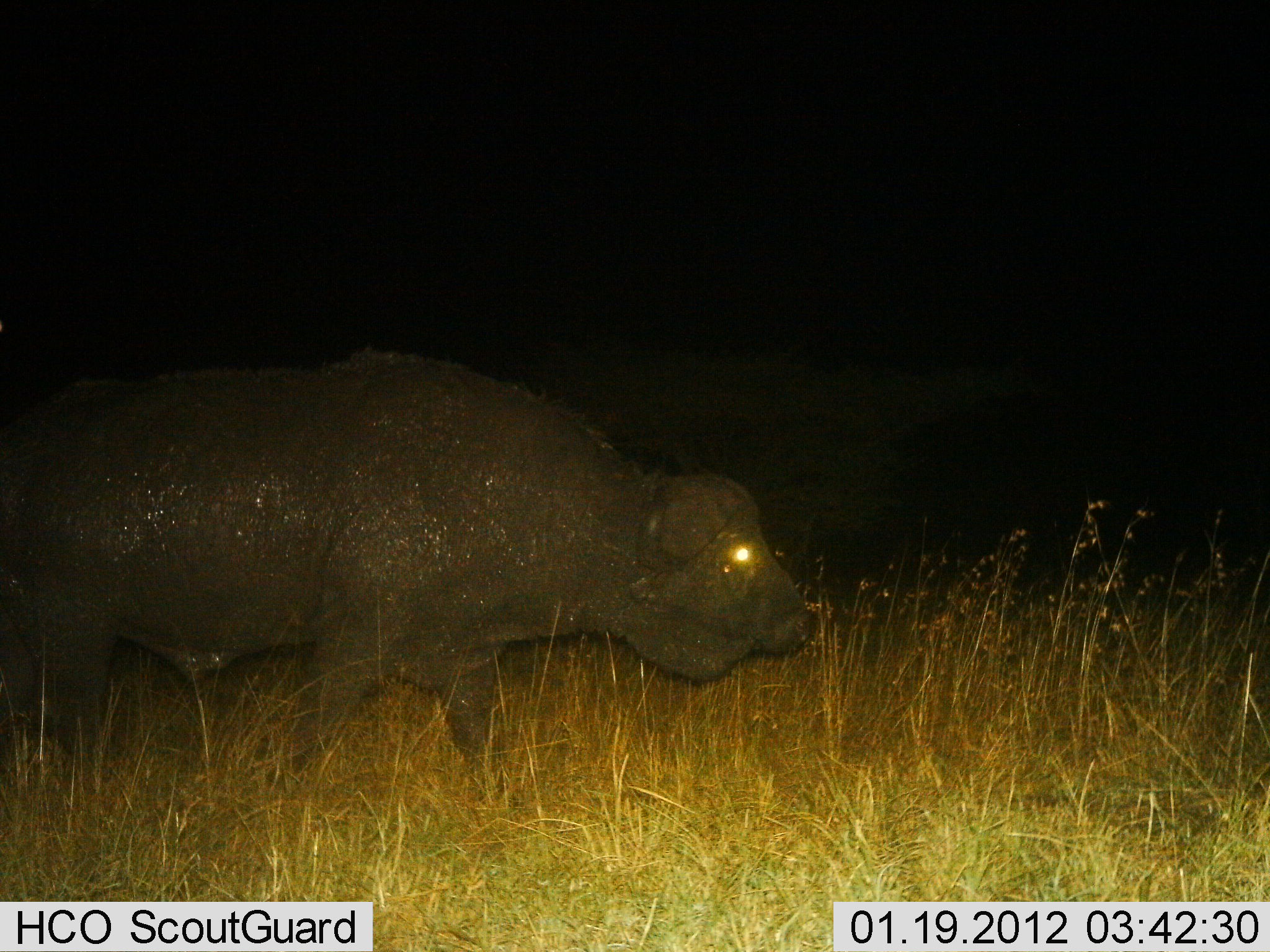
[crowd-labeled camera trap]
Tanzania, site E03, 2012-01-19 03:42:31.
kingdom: Animalia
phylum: Chordata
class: Mammalia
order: Artiodactyla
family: Bovidae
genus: Syncerus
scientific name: Syncerus caffer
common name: cape buffalo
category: buffalo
Buffalo (cape buffalo) (Syncerus caffer), count 1. Behavior (volunteer vote fractions): standing 24%, resting 0%, moving 76%, interacting 0%. Young present (vote fraction): 0%. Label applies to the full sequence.